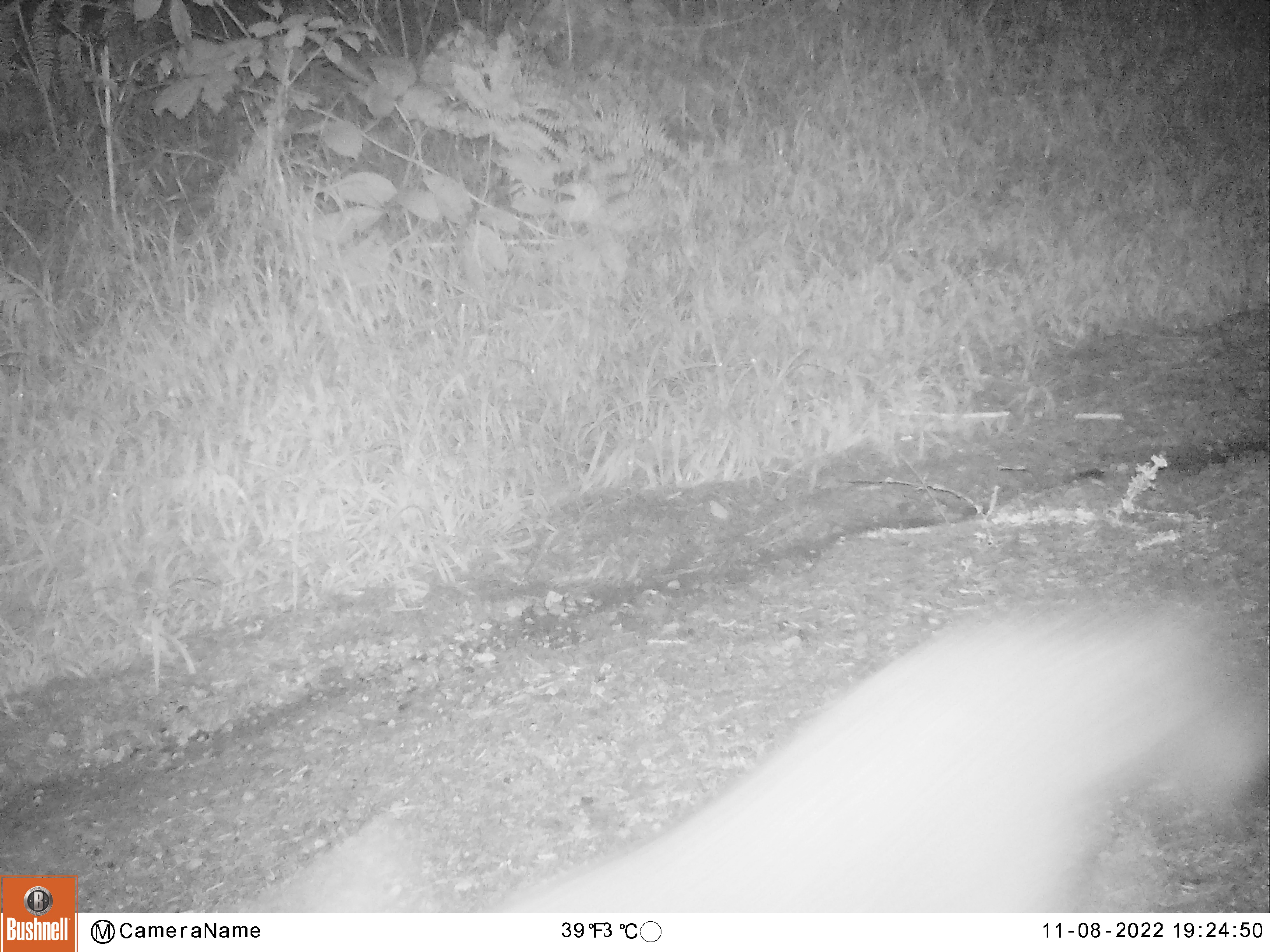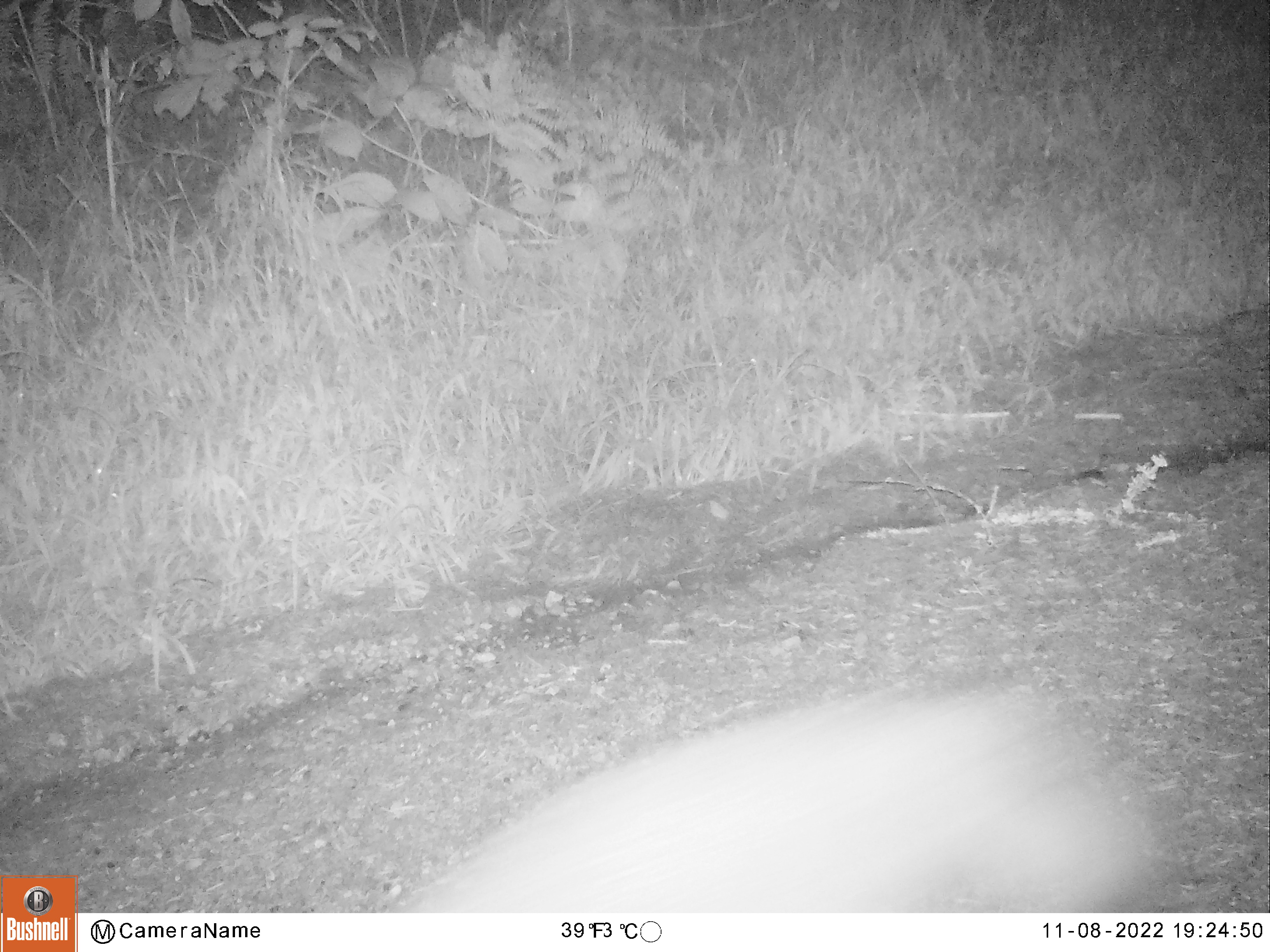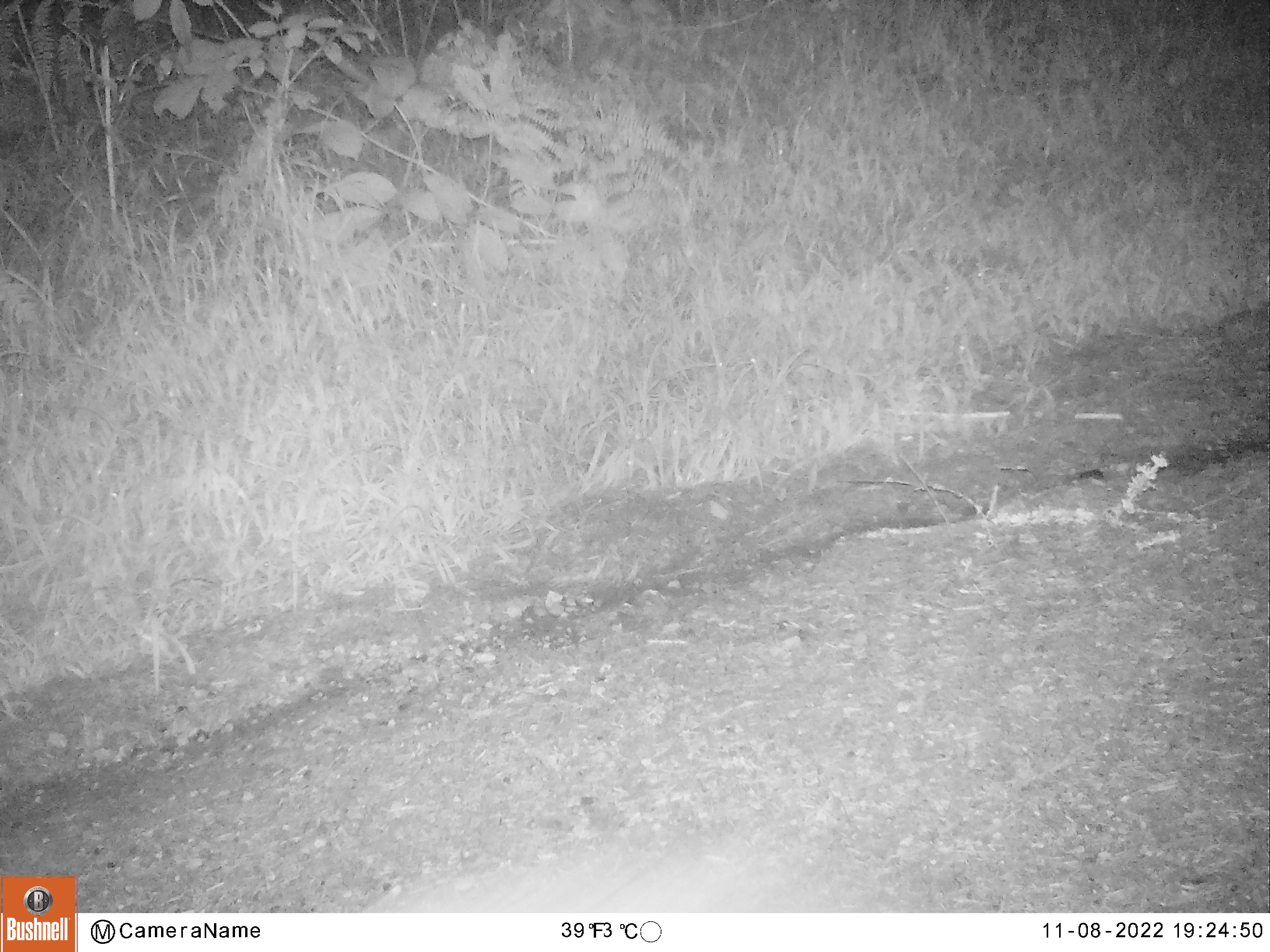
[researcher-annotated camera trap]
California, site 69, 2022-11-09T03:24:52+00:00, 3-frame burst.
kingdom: Animalia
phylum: Chordata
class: Mammalia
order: Carnivora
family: Canidae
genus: Urocyon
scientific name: Urocyon cinereoargenteus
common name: gray fox